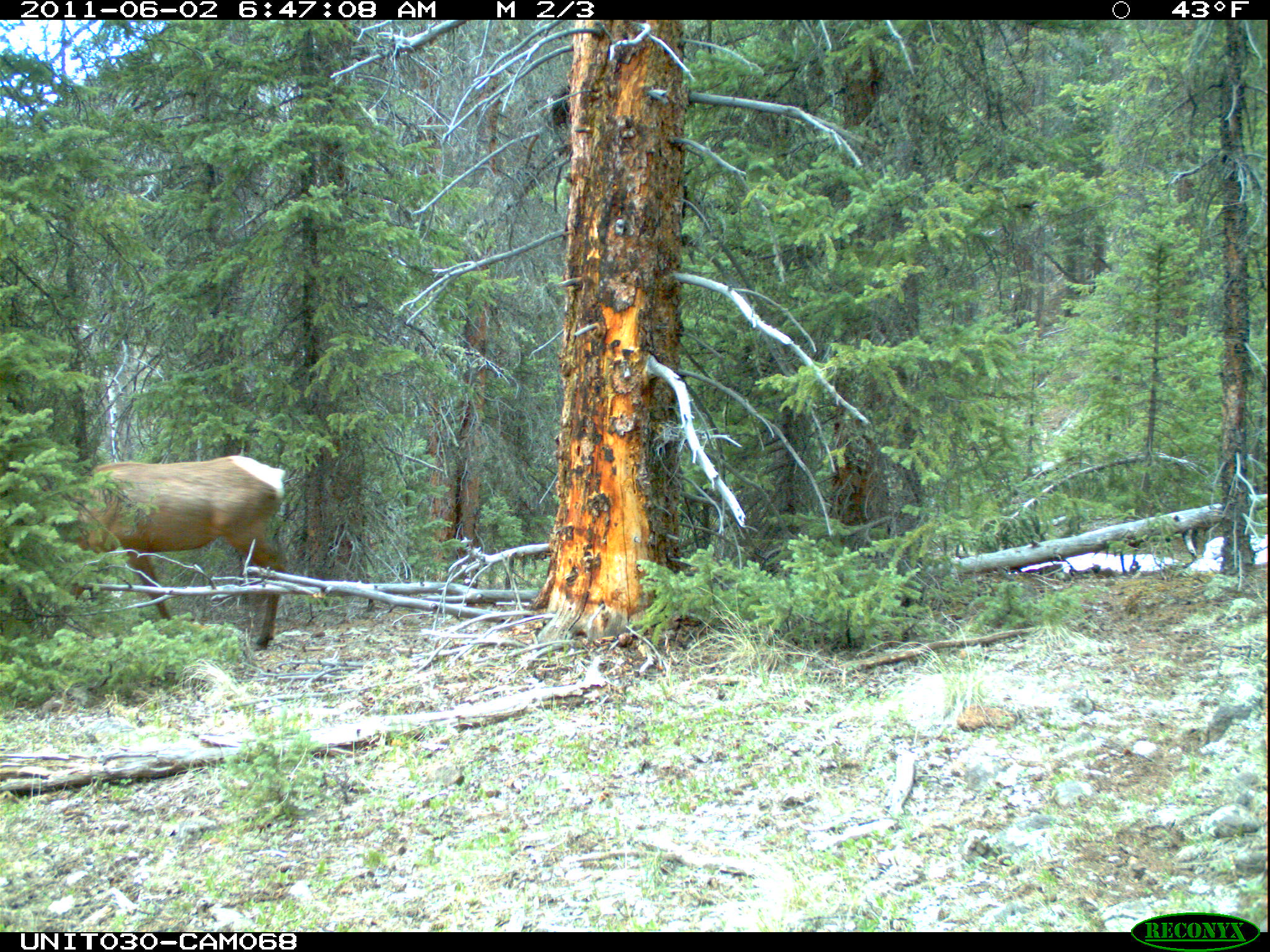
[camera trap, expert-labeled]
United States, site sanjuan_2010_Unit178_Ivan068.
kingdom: Animalia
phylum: Chordata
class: Mammalia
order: Artiodactyla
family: Cervidae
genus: Cervus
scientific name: Cervus elaphus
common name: red deer